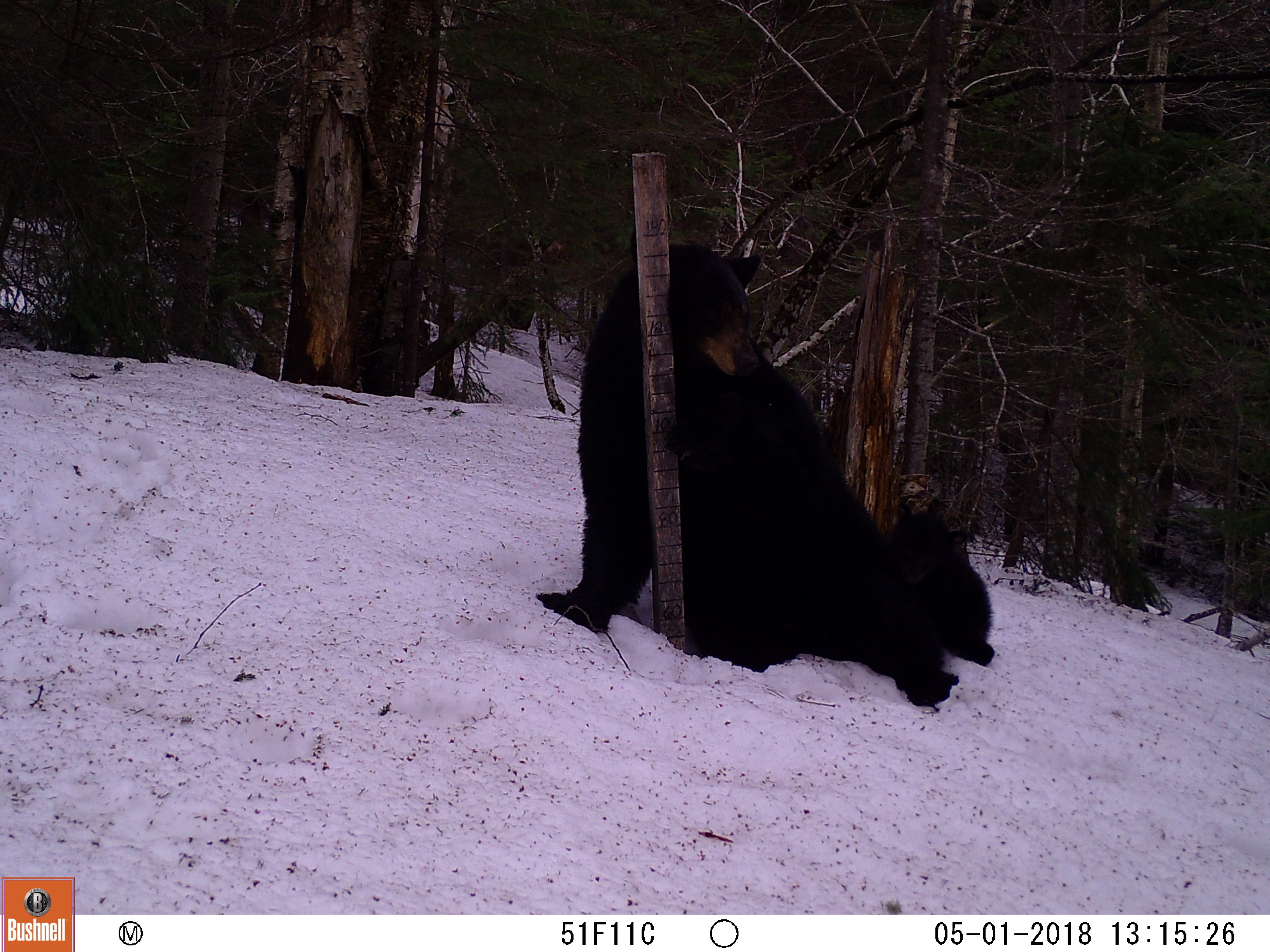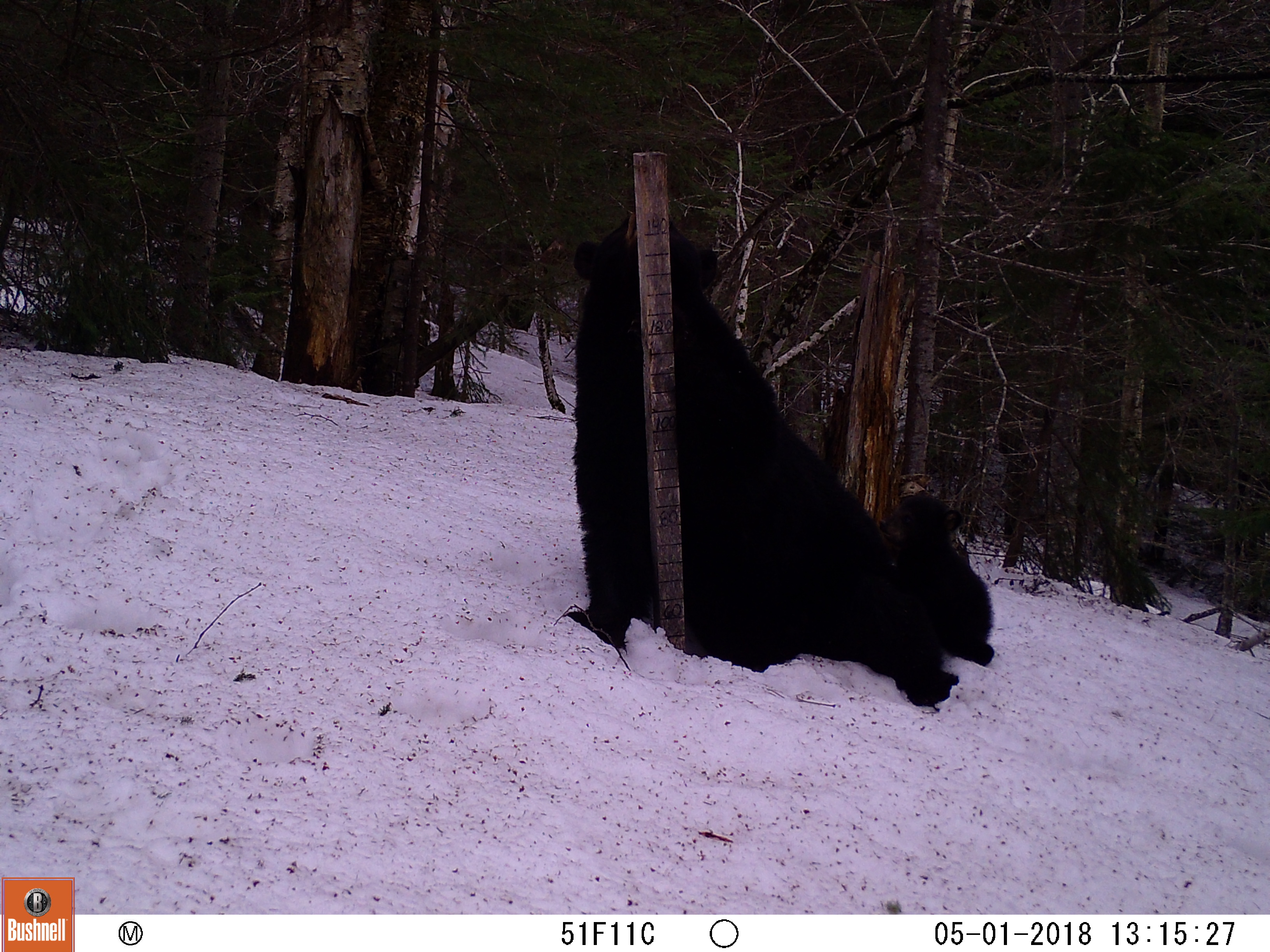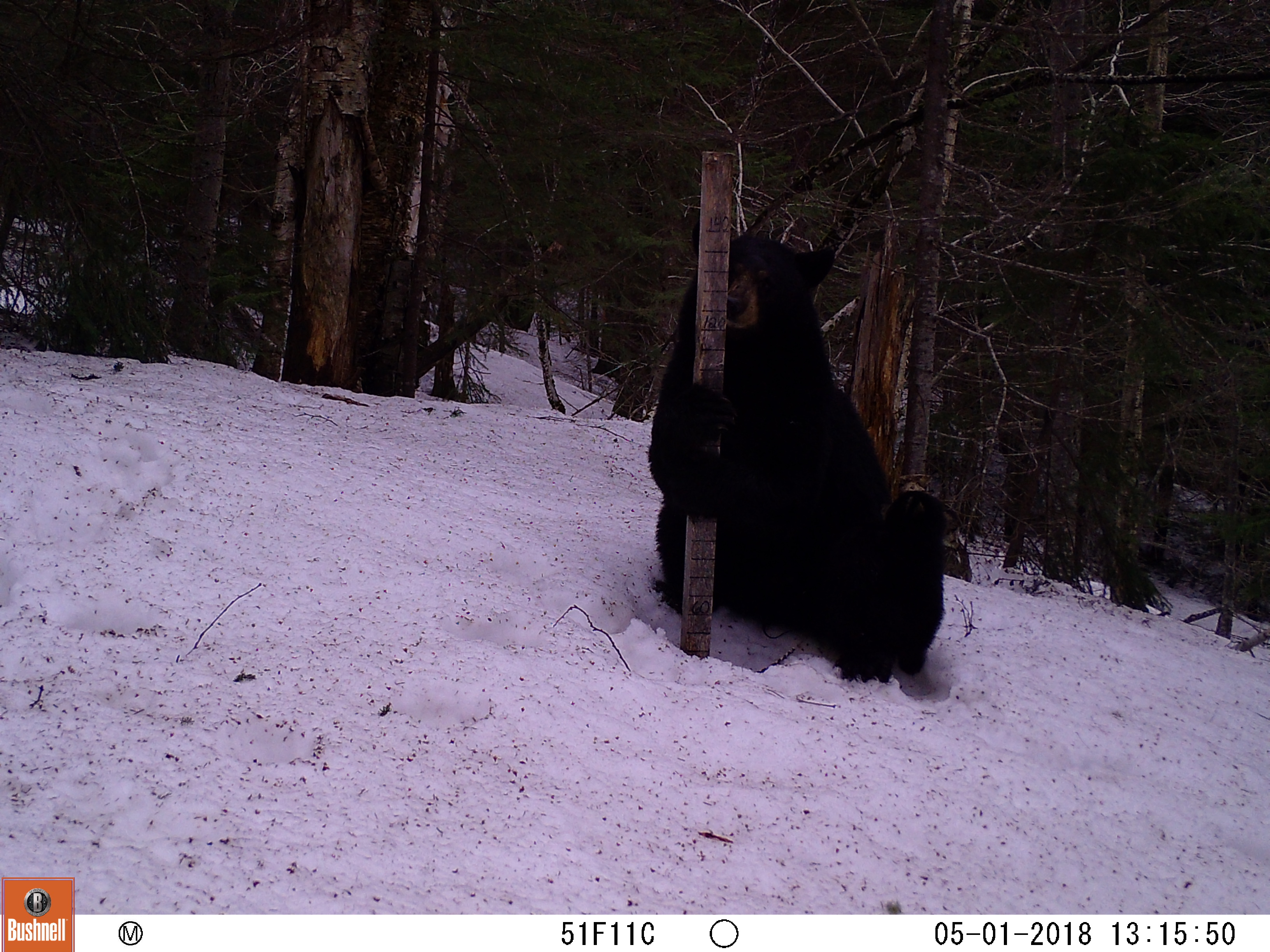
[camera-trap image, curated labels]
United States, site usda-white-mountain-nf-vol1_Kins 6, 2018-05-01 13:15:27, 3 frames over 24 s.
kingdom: Animalia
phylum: Chordata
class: Mammalia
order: Carnivora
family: Ursidae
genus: Ursus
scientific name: Ursus americanus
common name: black bear